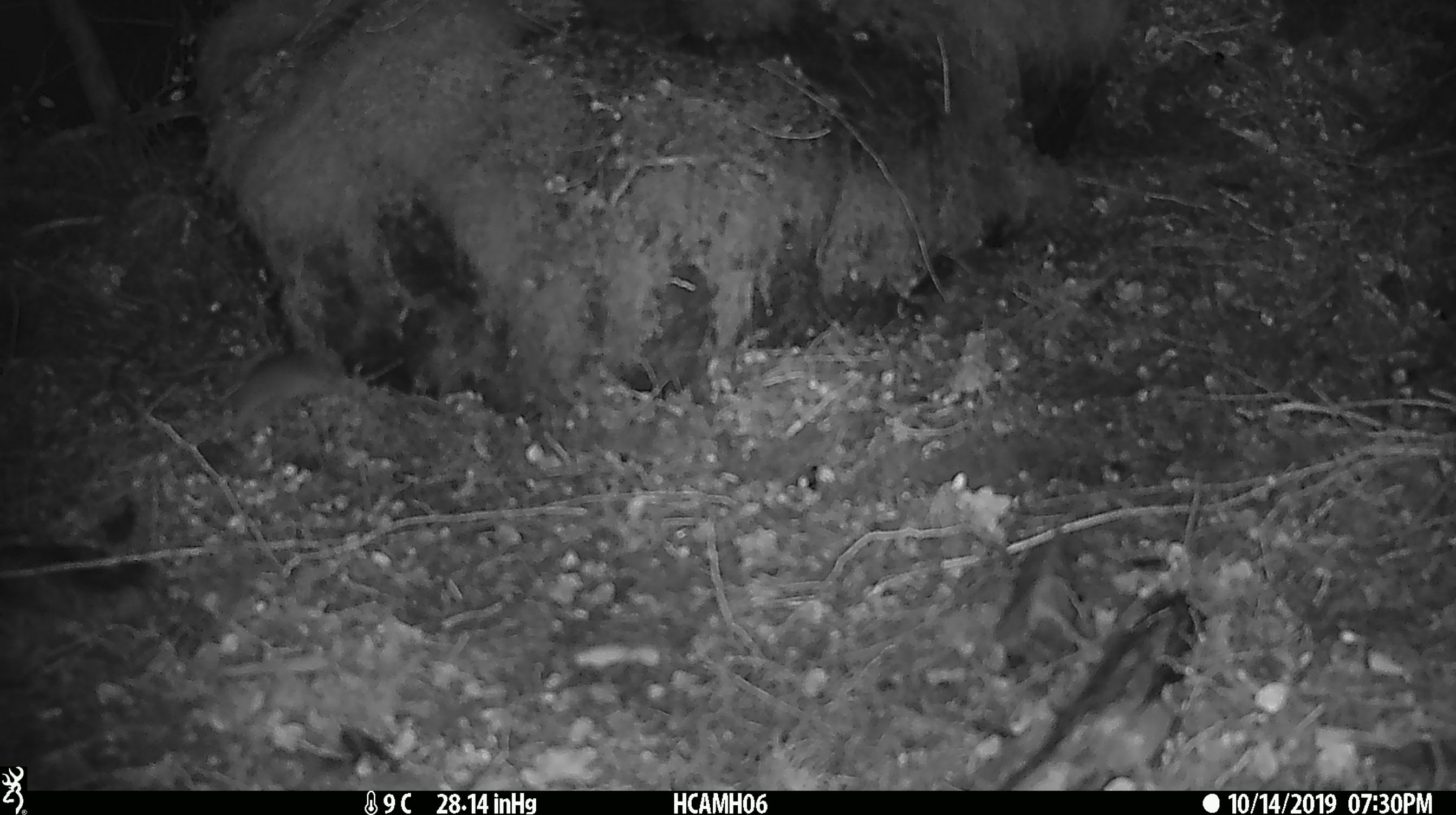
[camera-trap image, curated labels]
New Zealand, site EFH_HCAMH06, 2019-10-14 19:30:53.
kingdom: Animalia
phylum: Chordata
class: Mammalia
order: Rodentia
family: Muridae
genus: Mus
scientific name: Mus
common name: mouse